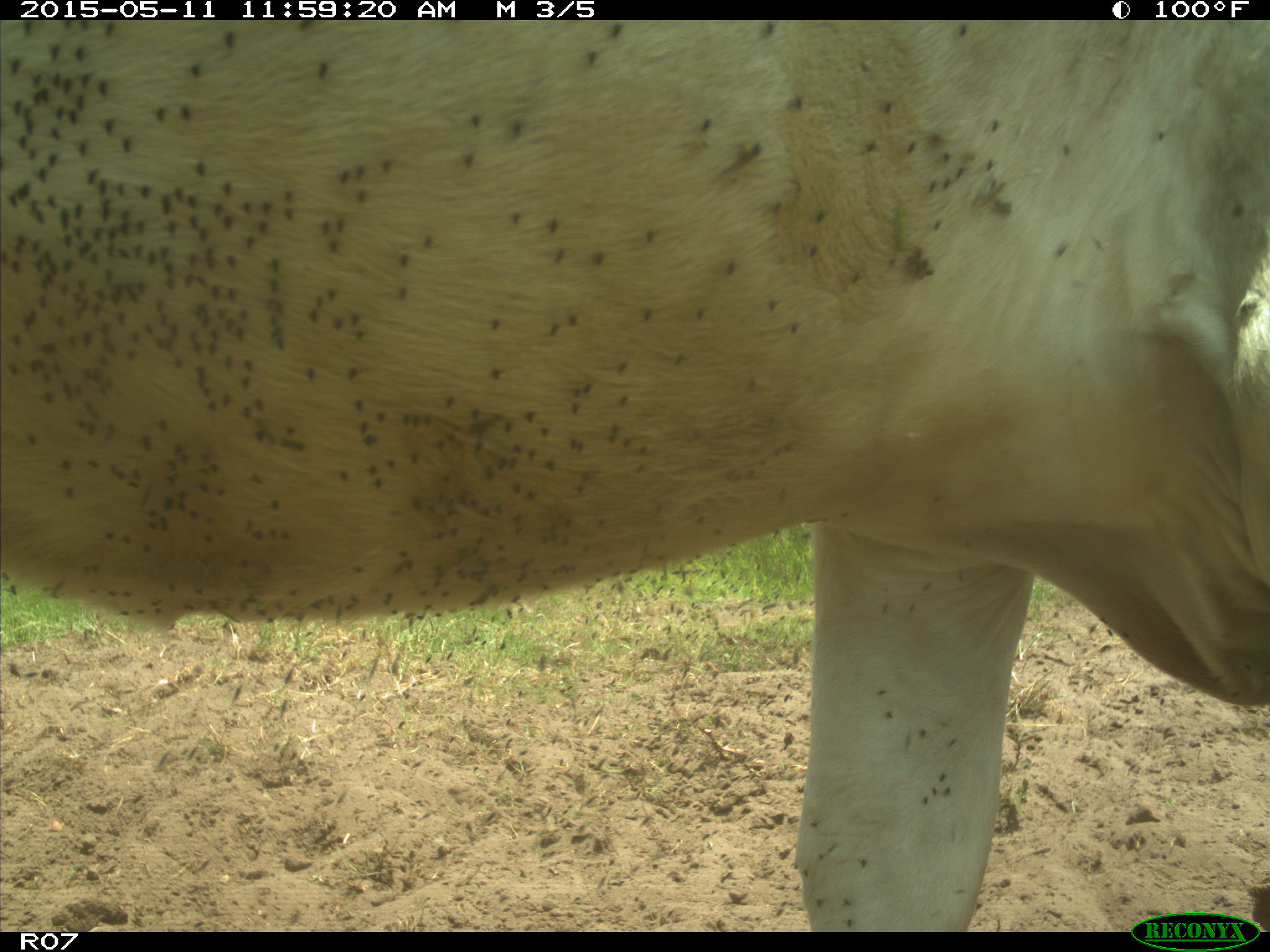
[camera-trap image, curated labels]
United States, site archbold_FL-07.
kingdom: Animalia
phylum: Chordata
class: Mammalia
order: Artiodactyla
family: Bovidae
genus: Bos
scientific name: Bos taurus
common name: domestic cow